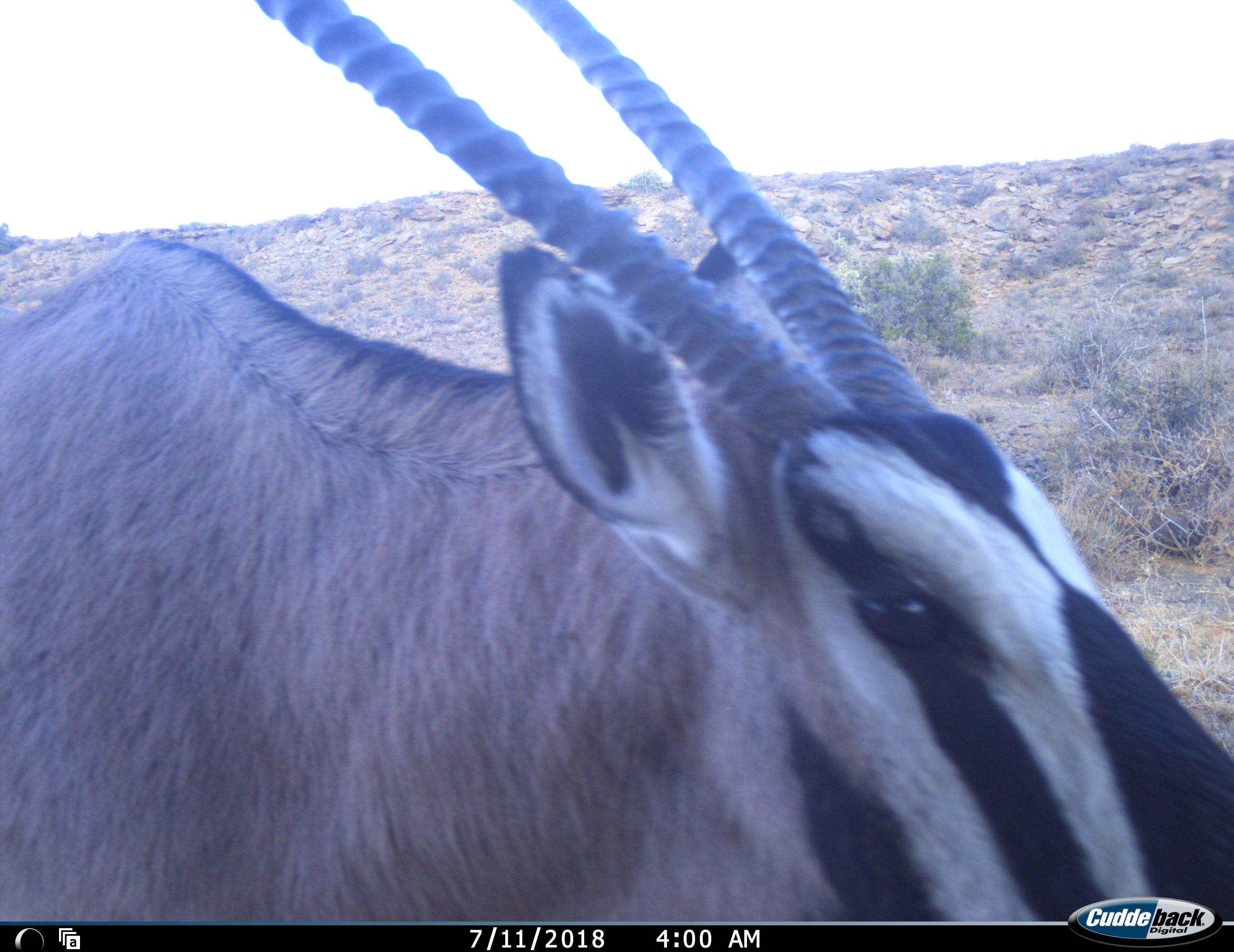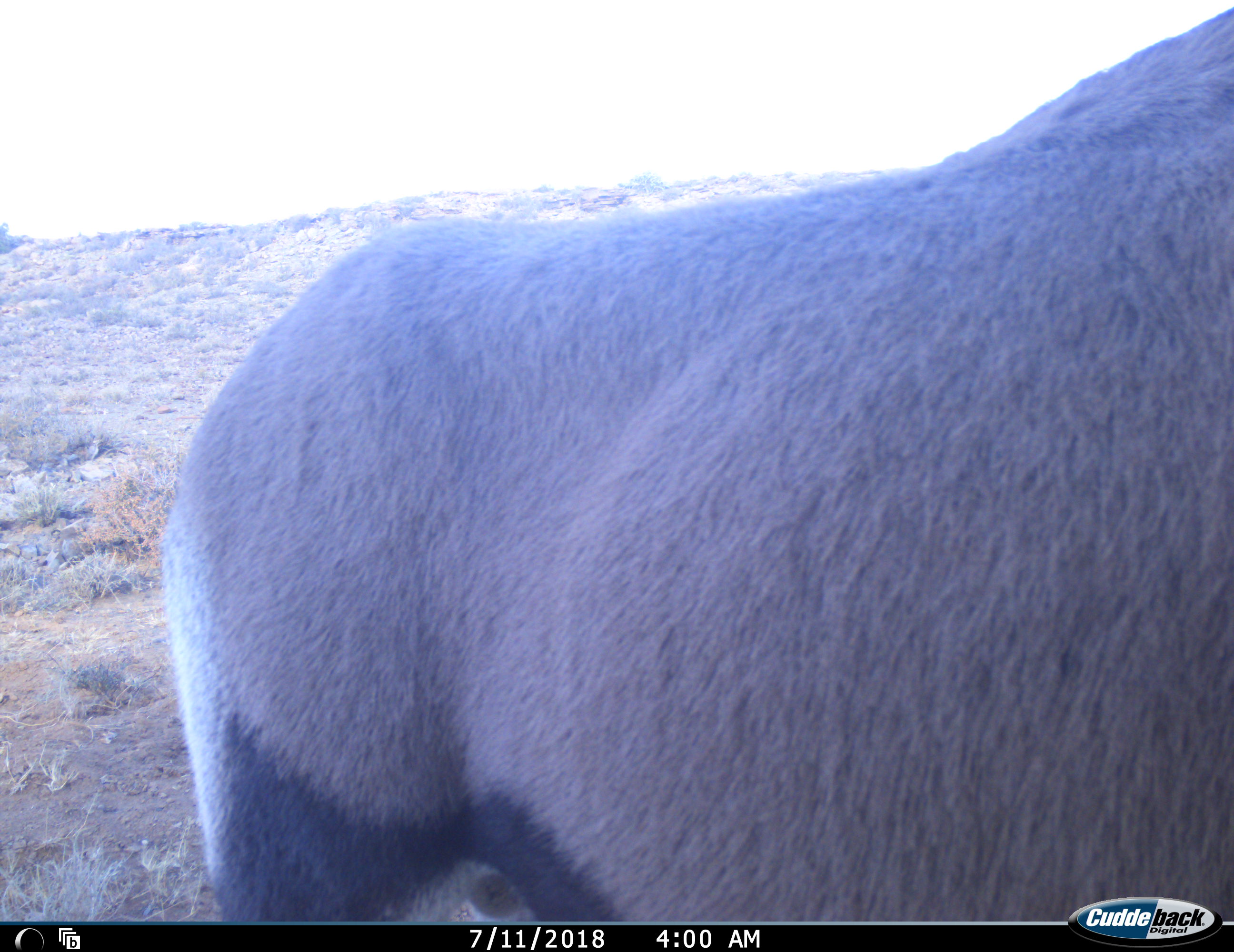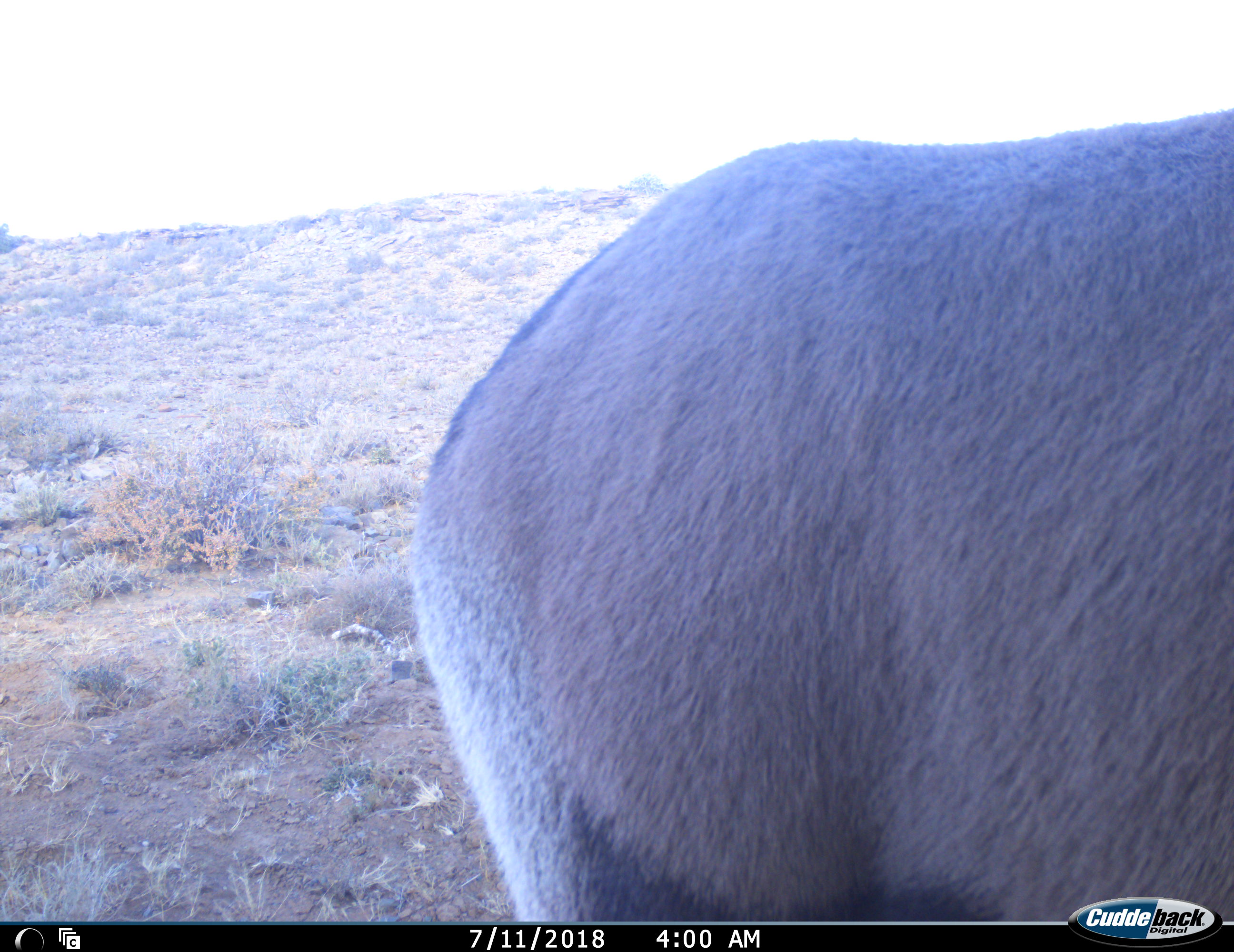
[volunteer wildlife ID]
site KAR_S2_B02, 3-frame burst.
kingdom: Animalia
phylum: Chordata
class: Mammalia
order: Artiodactyla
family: Bovidae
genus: Oryx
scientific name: Oryx gazella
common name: gemsbok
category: oryx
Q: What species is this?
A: Oryx (gemsbok) (Oryx gazella).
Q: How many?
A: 1.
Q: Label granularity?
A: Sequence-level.